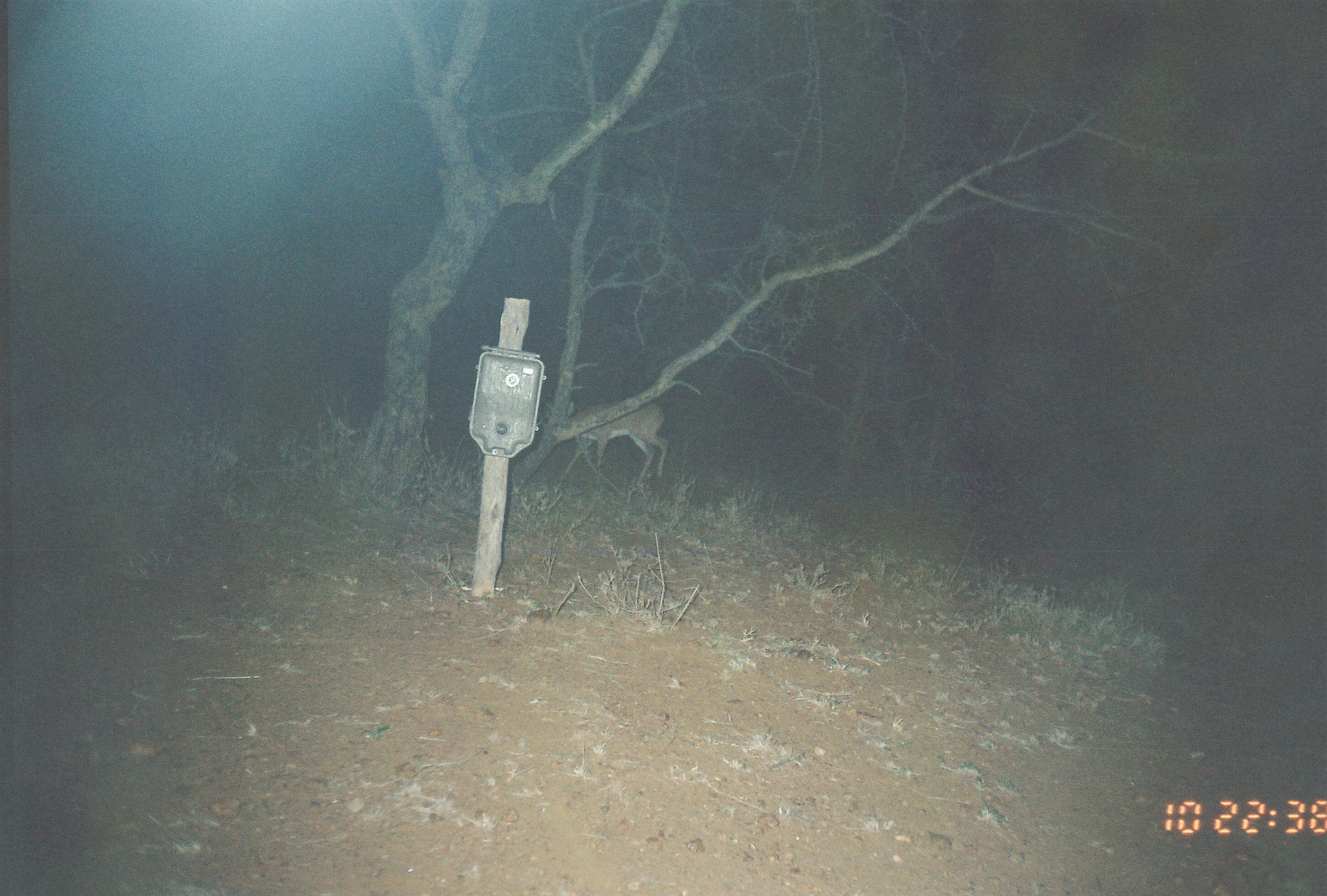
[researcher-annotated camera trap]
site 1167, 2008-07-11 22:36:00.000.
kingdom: Animalia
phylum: Chordata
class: Mammalia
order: Artiodactyla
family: Bovidae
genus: Madoqua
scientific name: Madoqua guentheri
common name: günther's dik-dik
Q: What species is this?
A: Madoqua guentheri (günther's dik-dik).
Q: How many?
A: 2.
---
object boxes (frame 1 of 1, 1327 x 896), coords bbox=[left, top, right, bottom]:
madoqua guentheri: bbox=[559, 399, 669, 482]